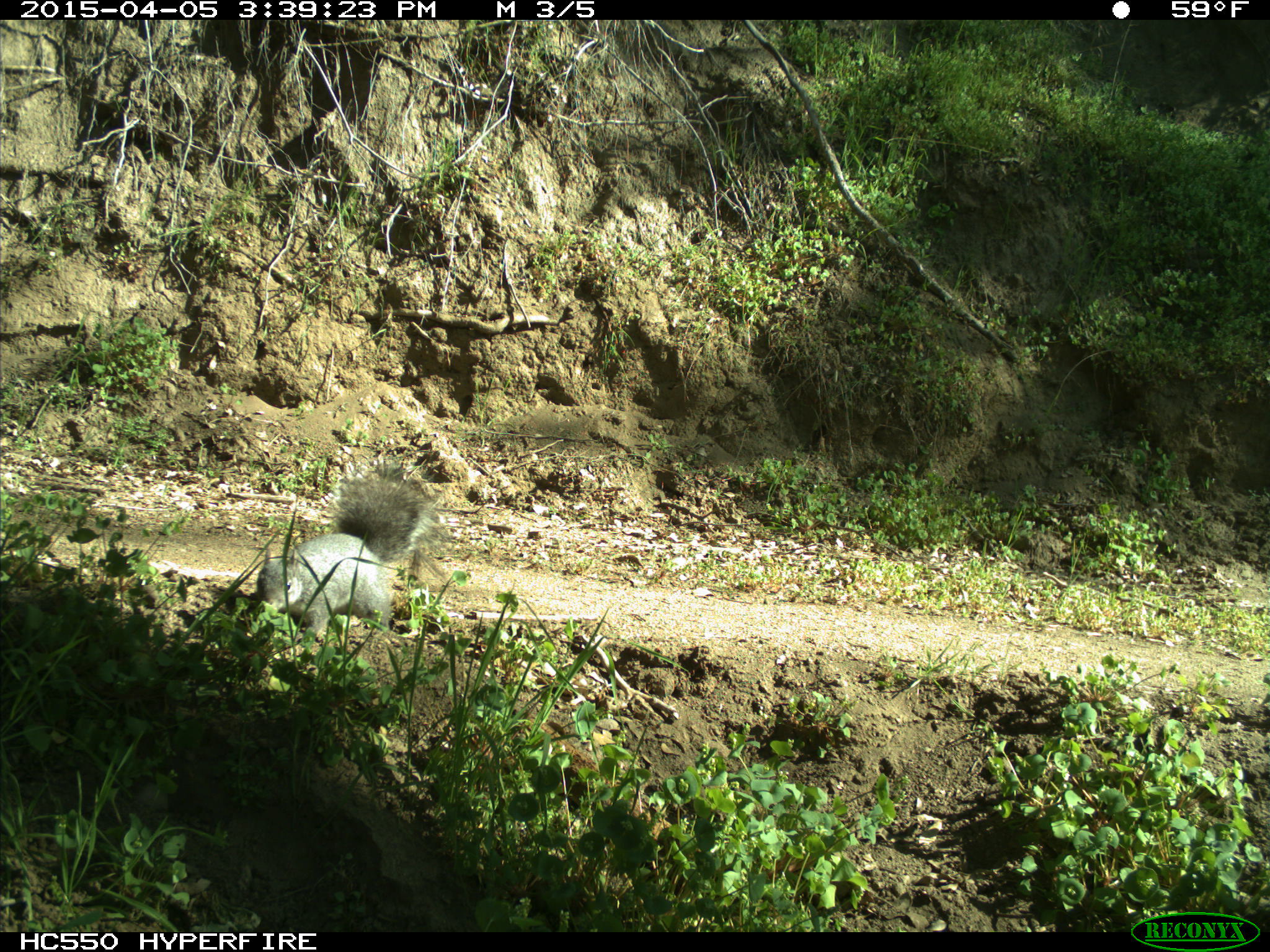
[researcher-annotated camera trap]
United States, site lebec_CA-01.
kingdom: Animalia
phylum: Chordata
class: Mammalia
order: Rodentia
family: Sciuridae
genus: Sciurus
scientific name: Sciurus carolinensis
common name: eastern gray squirrel